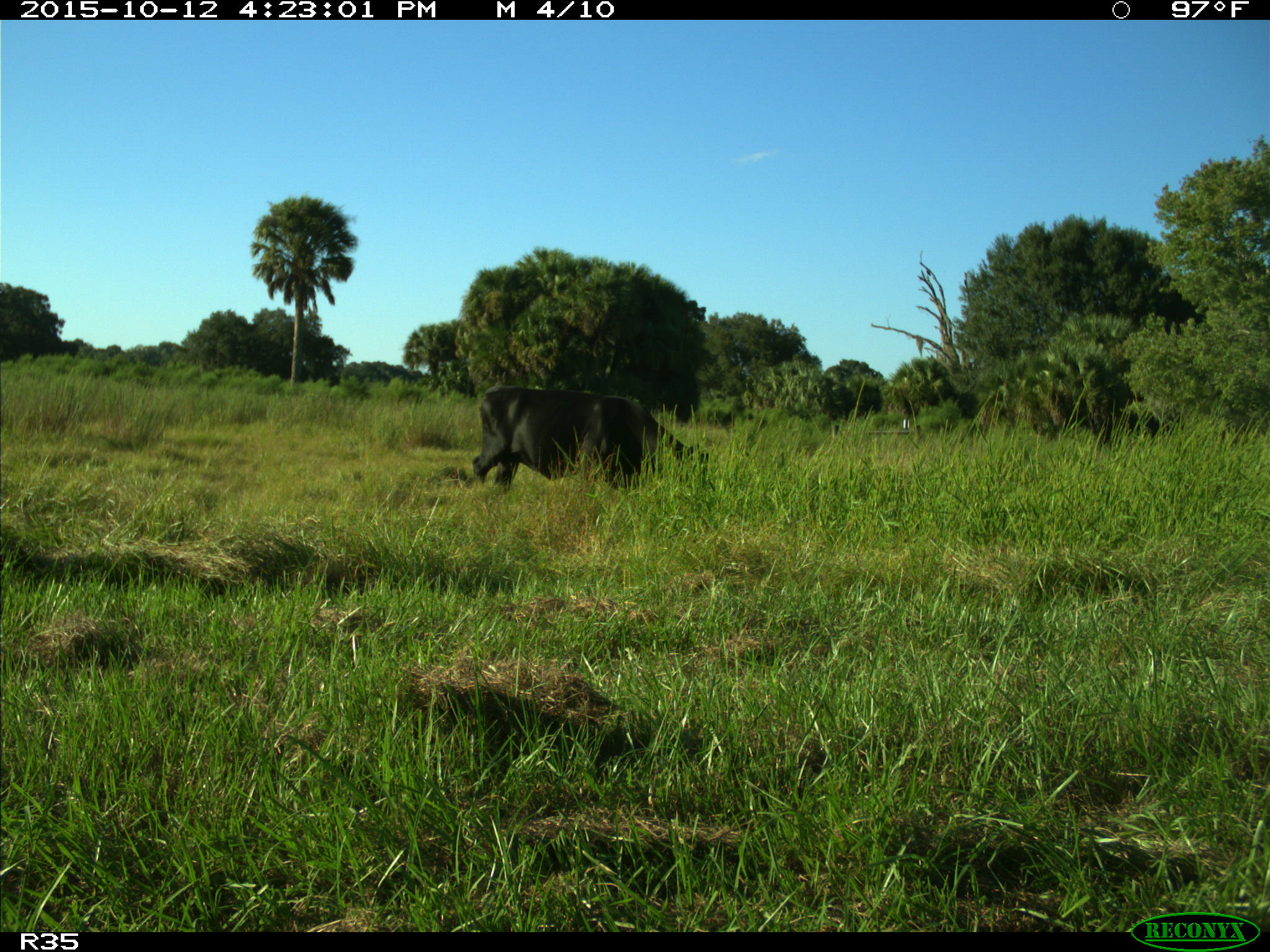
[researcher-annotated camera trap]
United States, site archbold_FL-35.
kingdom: Animalia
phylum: Chordata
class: Mammalia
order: Artiodactyla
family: Bovidae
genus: Bos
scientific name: Bos taurus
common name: domestic cow